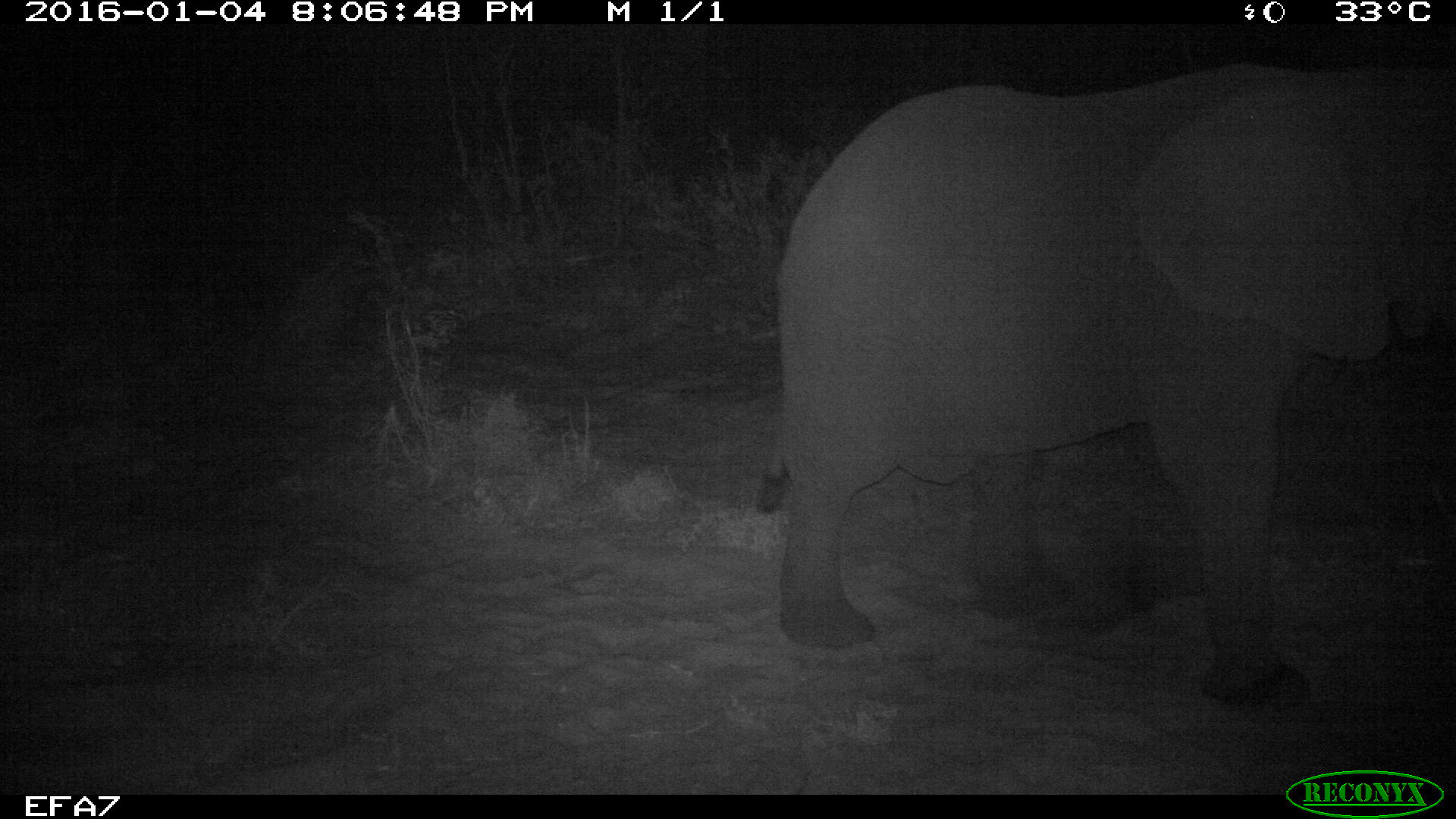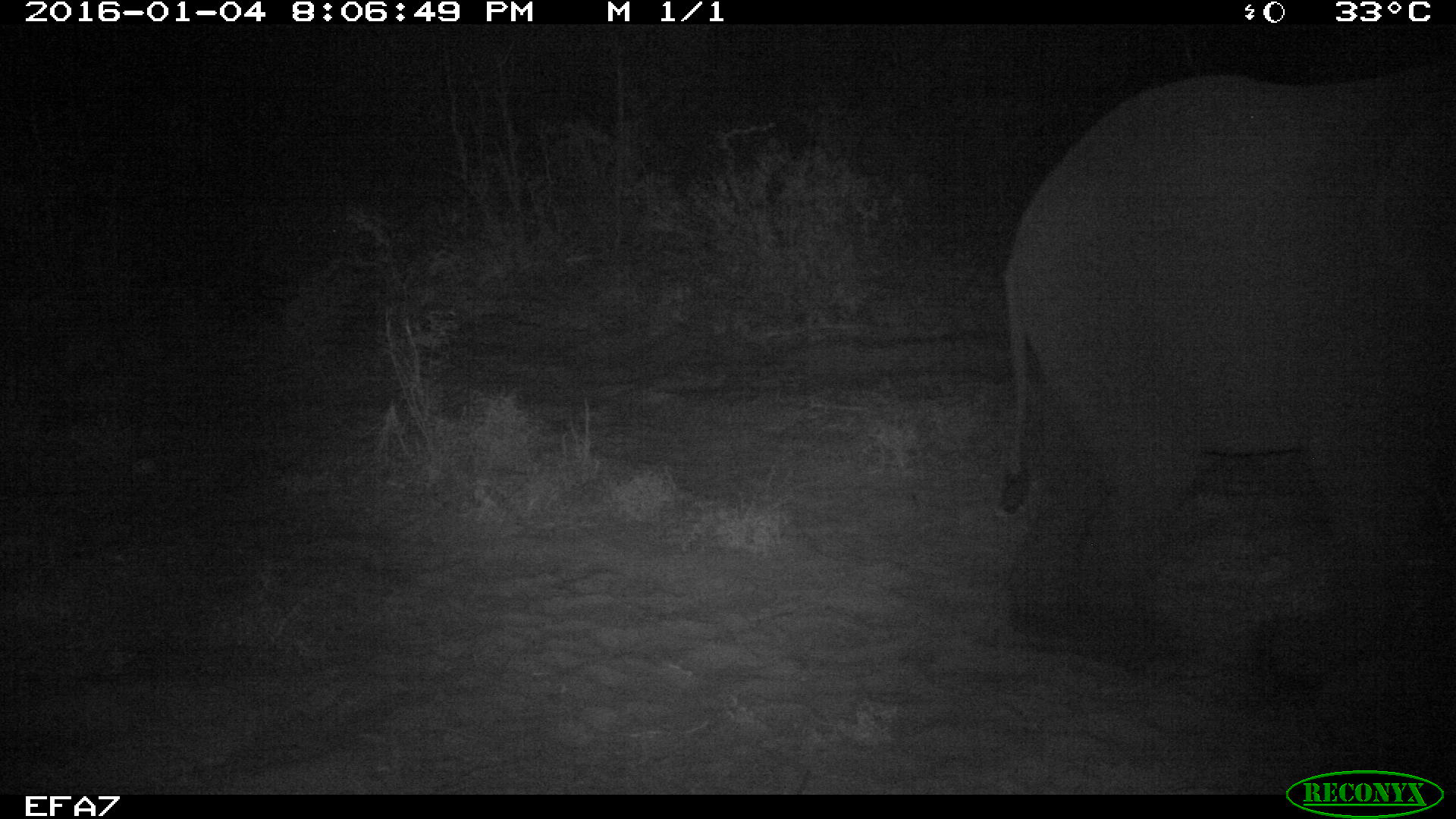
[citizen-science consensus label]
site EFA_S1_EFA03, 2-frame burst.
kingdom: Animalia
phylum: Chordata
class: Mammalia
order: Proboscidea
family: Elephantidae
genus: Loxodonta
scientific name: Loxodonta africana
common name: african bush elephant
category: elephant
Elephant (african bush elephant) (Loxodonta africana), count 1. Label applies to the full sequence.